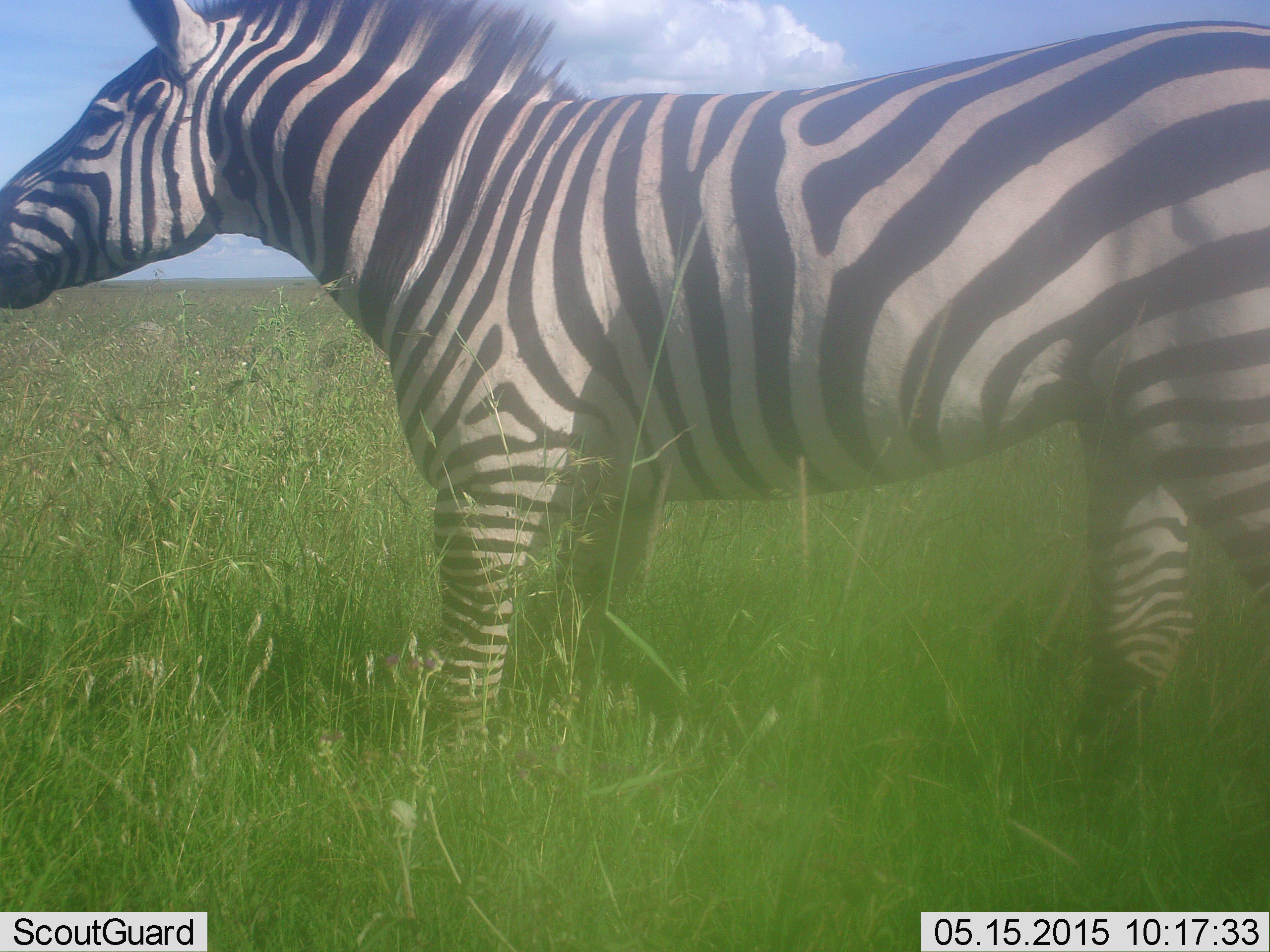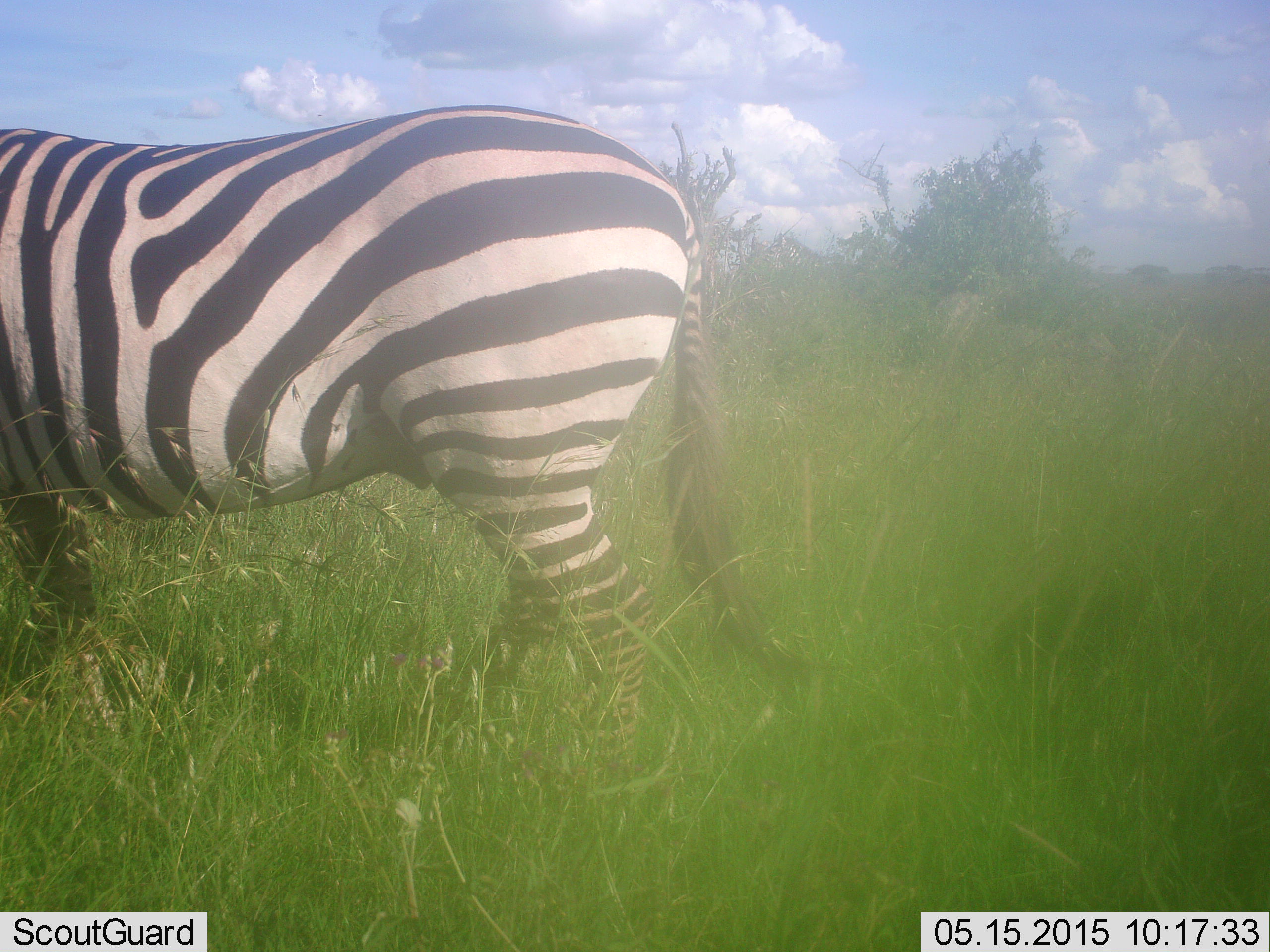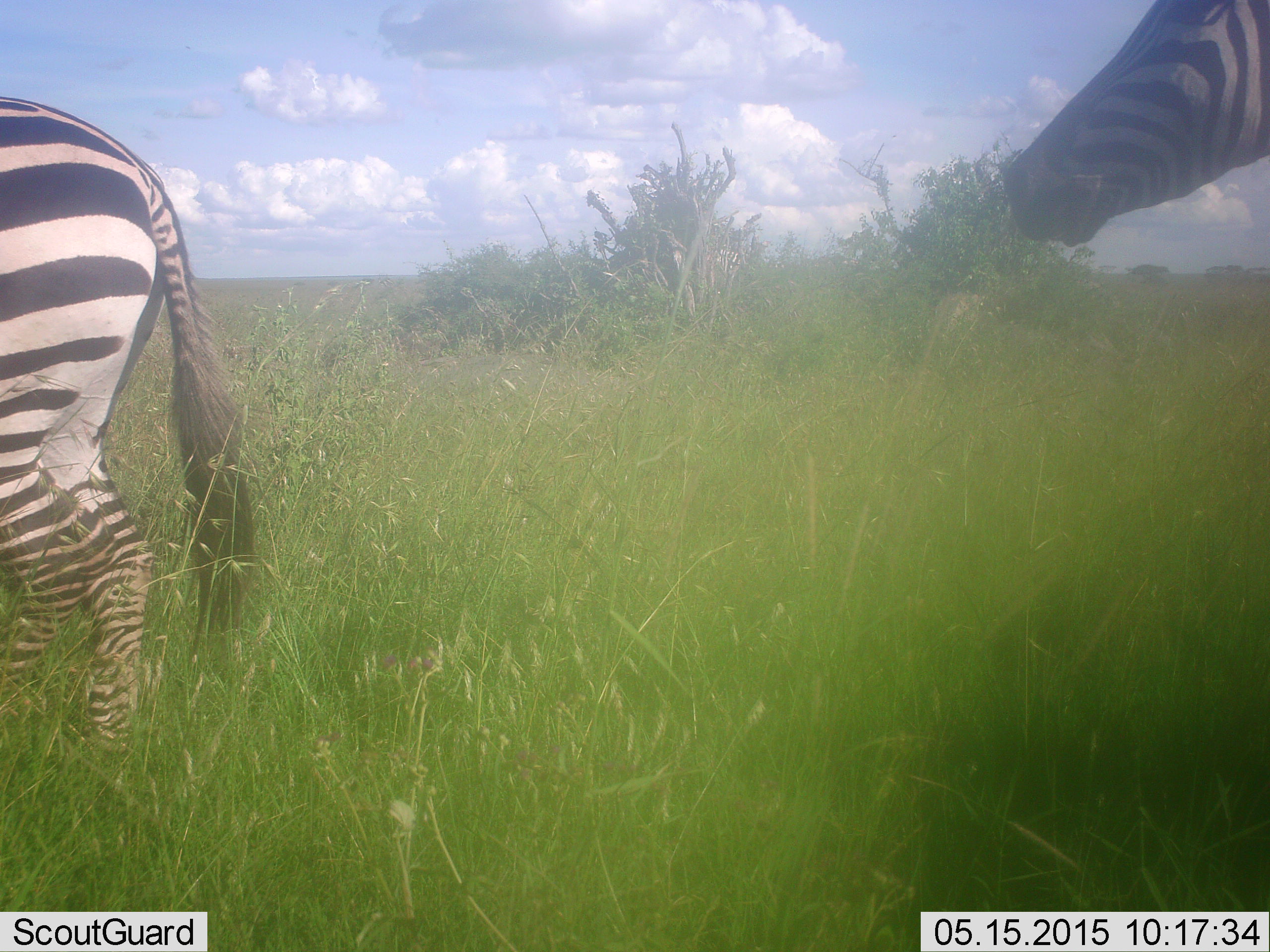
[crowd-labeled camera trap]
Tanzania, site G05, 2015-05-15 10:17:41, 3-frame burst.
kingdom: Animalia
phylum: Chordata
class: Mammalia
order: Perissodactyla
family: Equidae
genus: Equus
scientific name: Equus quagga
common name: plains zebra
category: zebra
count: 2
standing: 20%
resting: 0%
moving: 90%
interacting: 0%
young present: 0%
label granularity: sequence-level